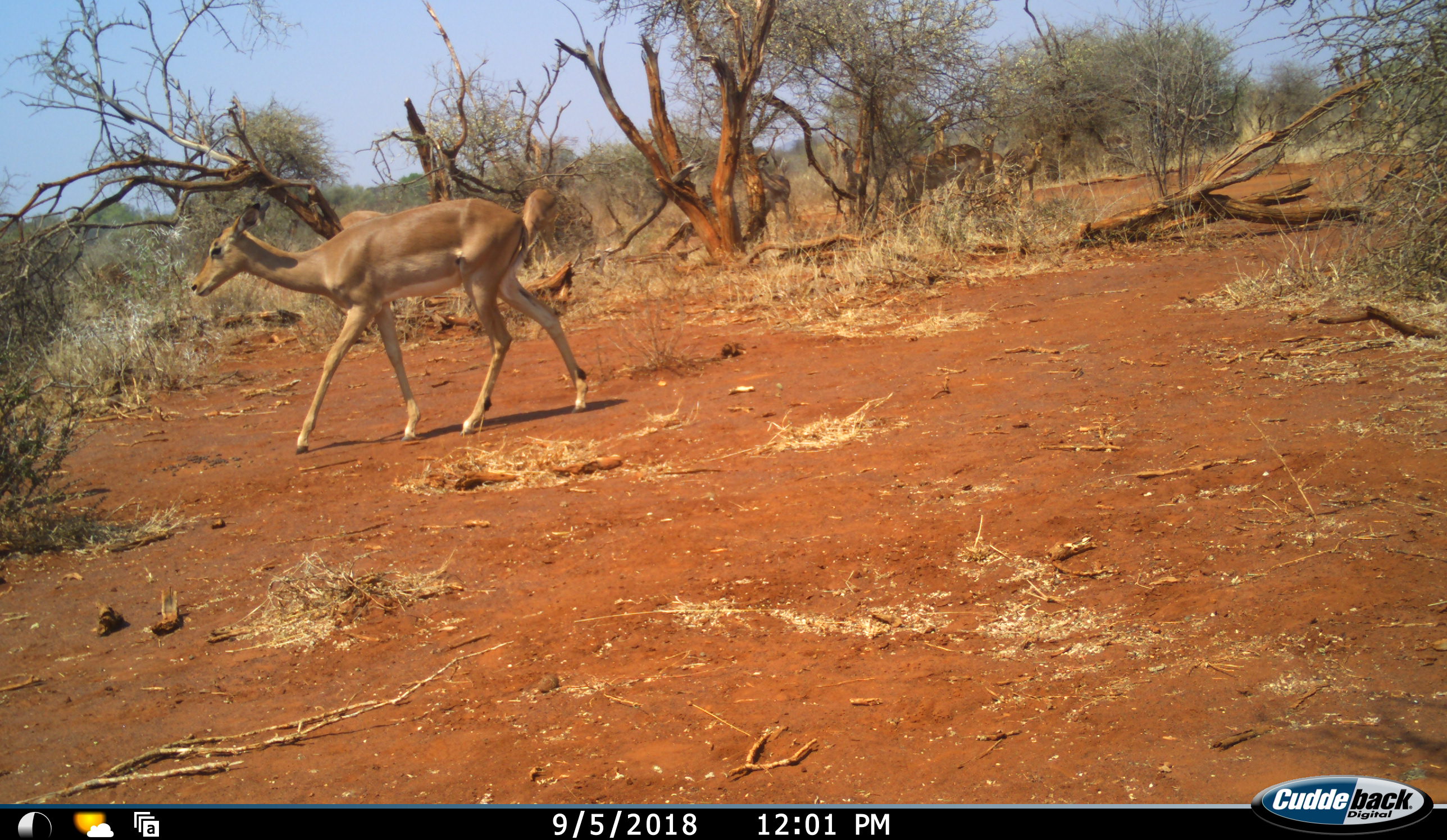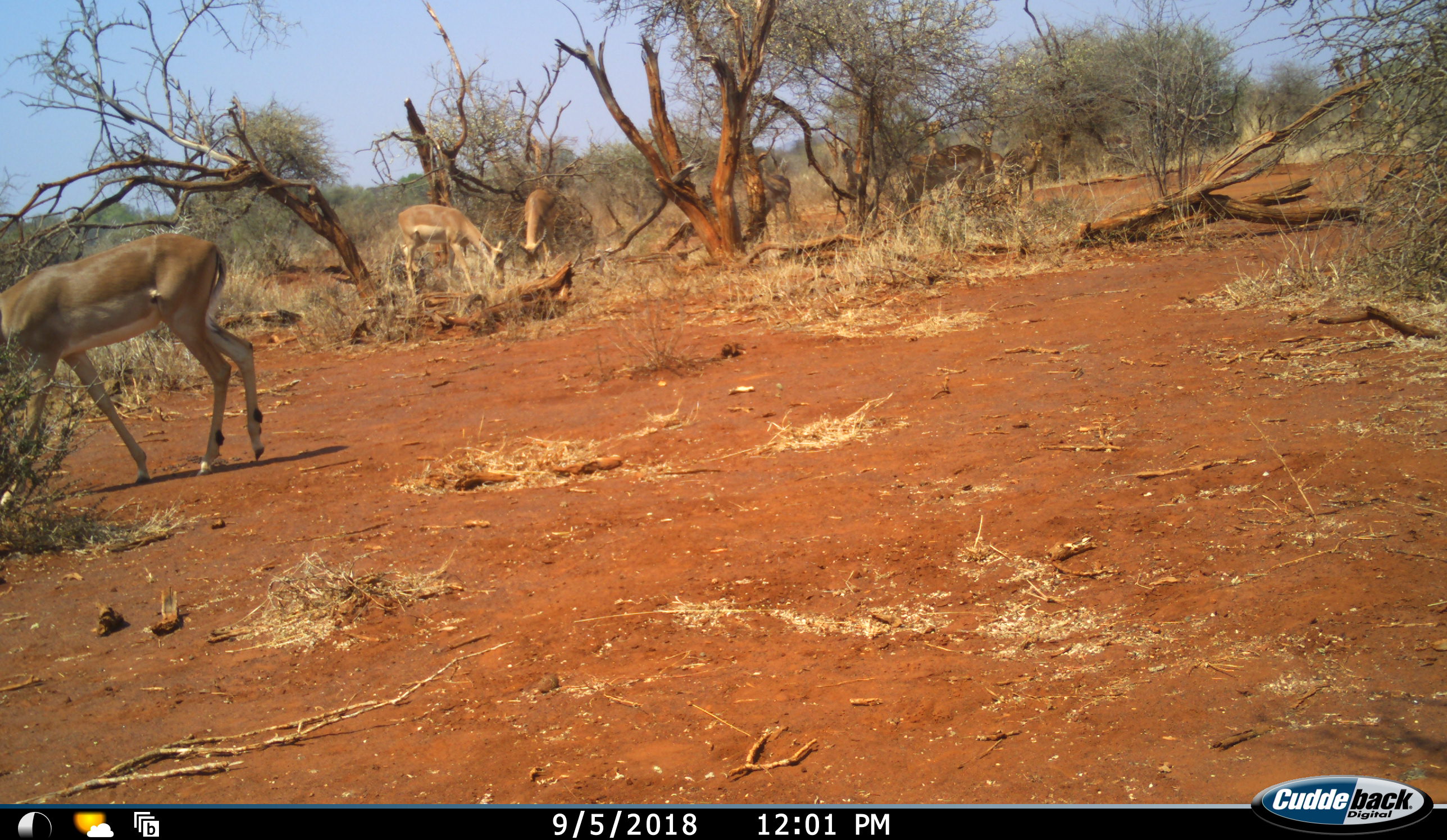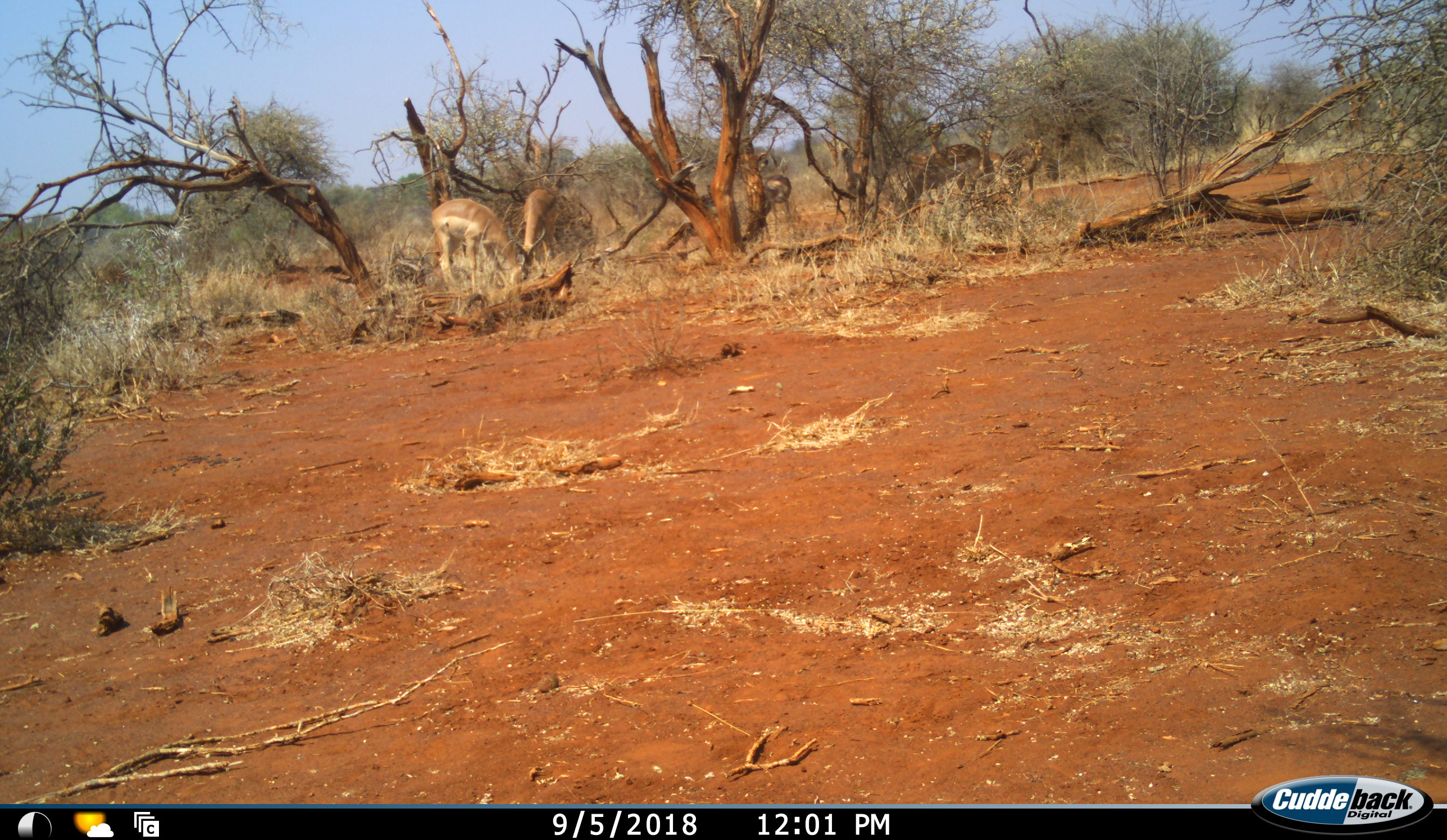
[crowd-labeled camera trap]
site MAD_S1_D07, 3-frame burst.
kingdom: Animalia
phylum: Chordata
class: Mammalia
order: Artiodactyla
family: Bovidae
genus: Aepyceros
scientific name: Aepyceros melampus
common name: impala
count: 6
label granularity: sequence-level